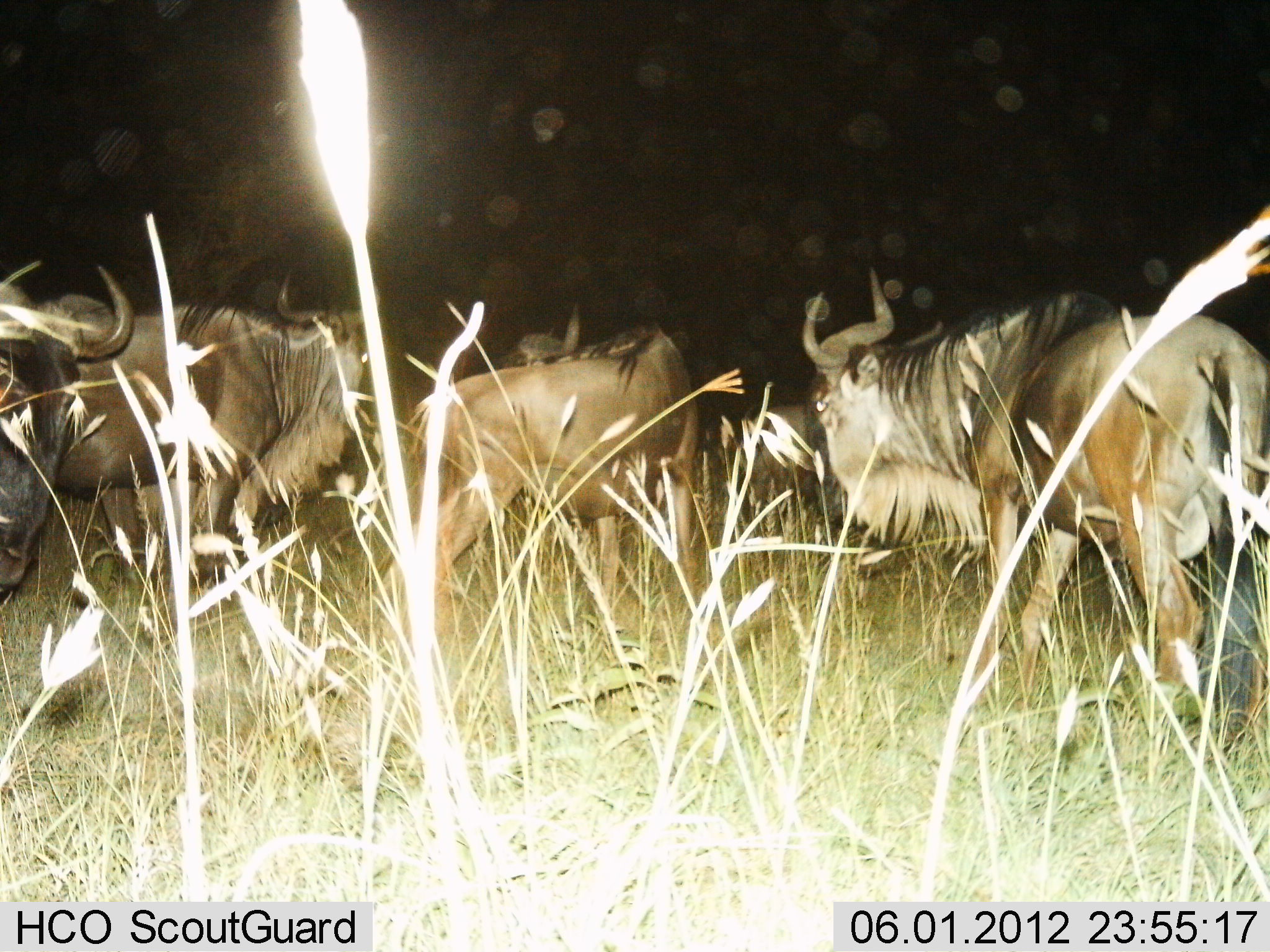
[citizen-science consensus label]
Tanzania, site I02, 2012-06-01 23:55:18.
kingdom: Animalia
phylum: Chordata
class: Mammalia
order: Artiodactyla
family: Bovidae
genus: Connochaetes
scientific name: Connochaetes taurinus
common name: blue wildebeest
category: wildebeest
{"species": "wildebeest (blue wildebeest) (Connochaetes taurinus)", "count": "5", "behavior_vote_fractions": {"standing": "70%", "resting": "0%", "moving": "20%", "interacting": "0%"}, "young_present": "0%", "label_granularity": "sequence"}